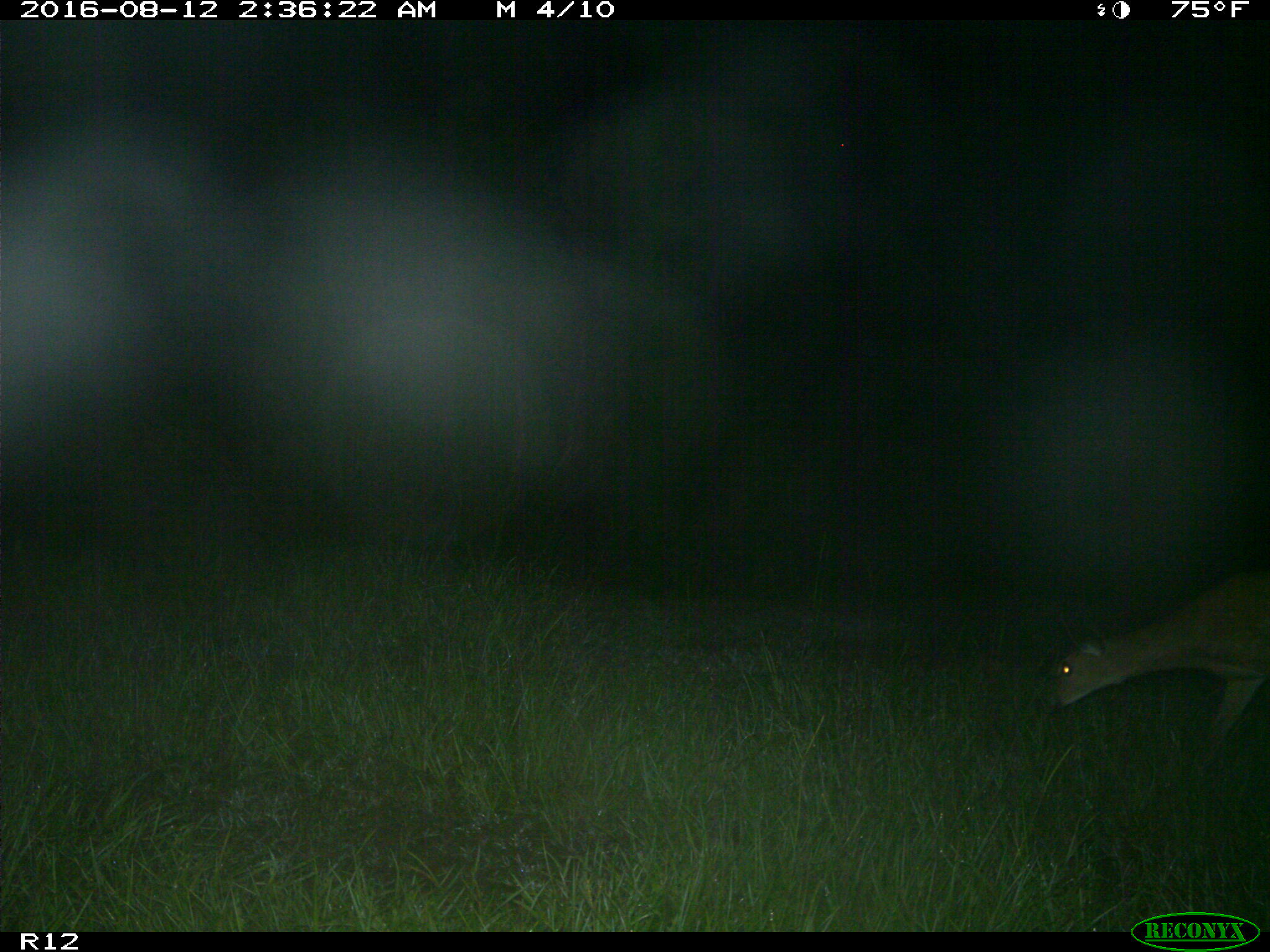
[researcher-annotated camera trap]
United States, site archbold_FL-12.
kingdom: Animalia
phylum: Chordata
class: Mammalia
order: Artiodactyla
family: Cervidae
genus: Odocoileus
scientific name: Odocoileus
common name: deer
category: unidentified deer